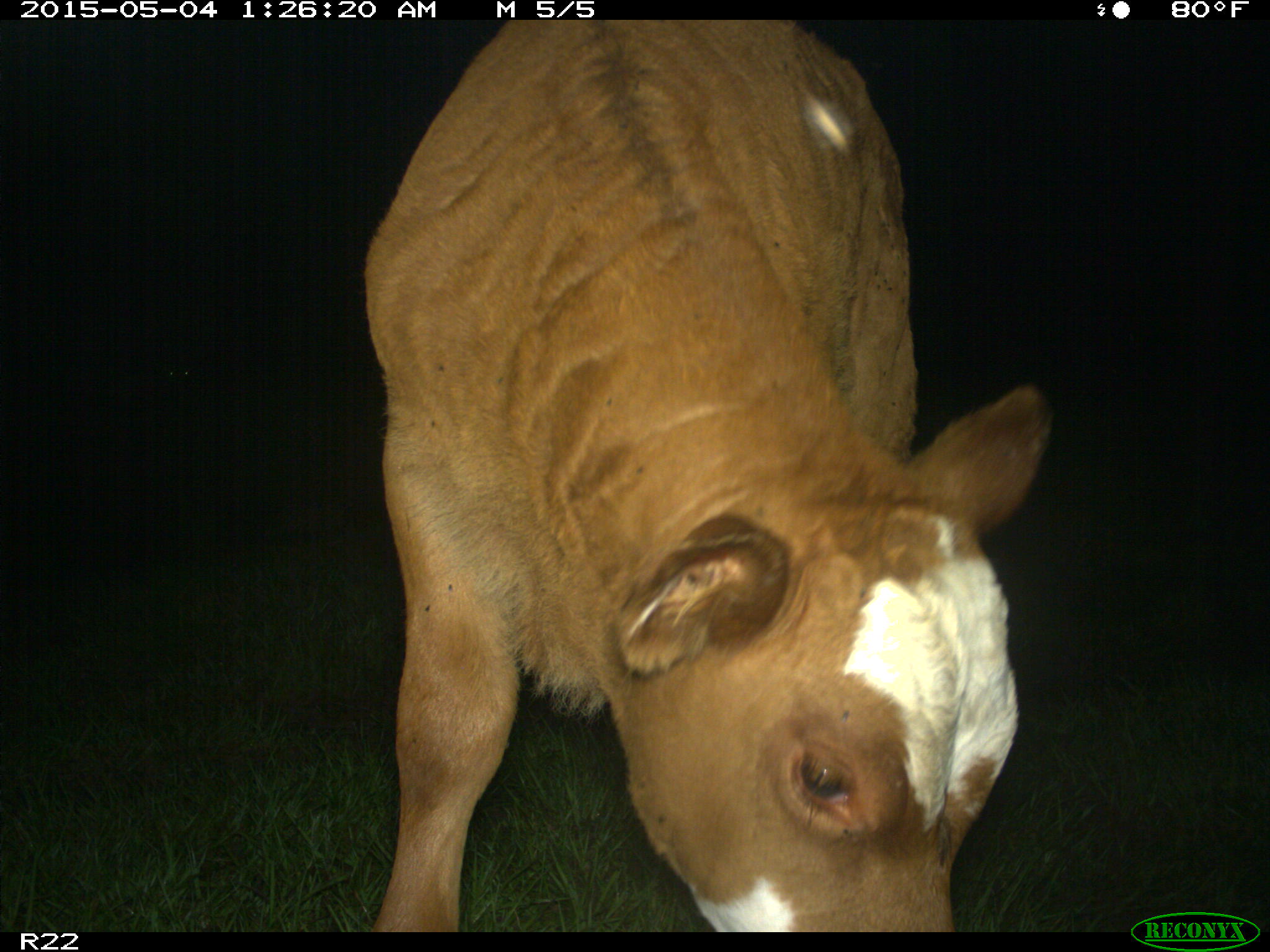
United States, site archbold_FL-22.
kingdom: Animalia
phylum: Chordata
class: Mammalia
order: Artiodactyla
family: Bovidae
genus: Bos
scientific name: Bos taurus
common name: domestic cow